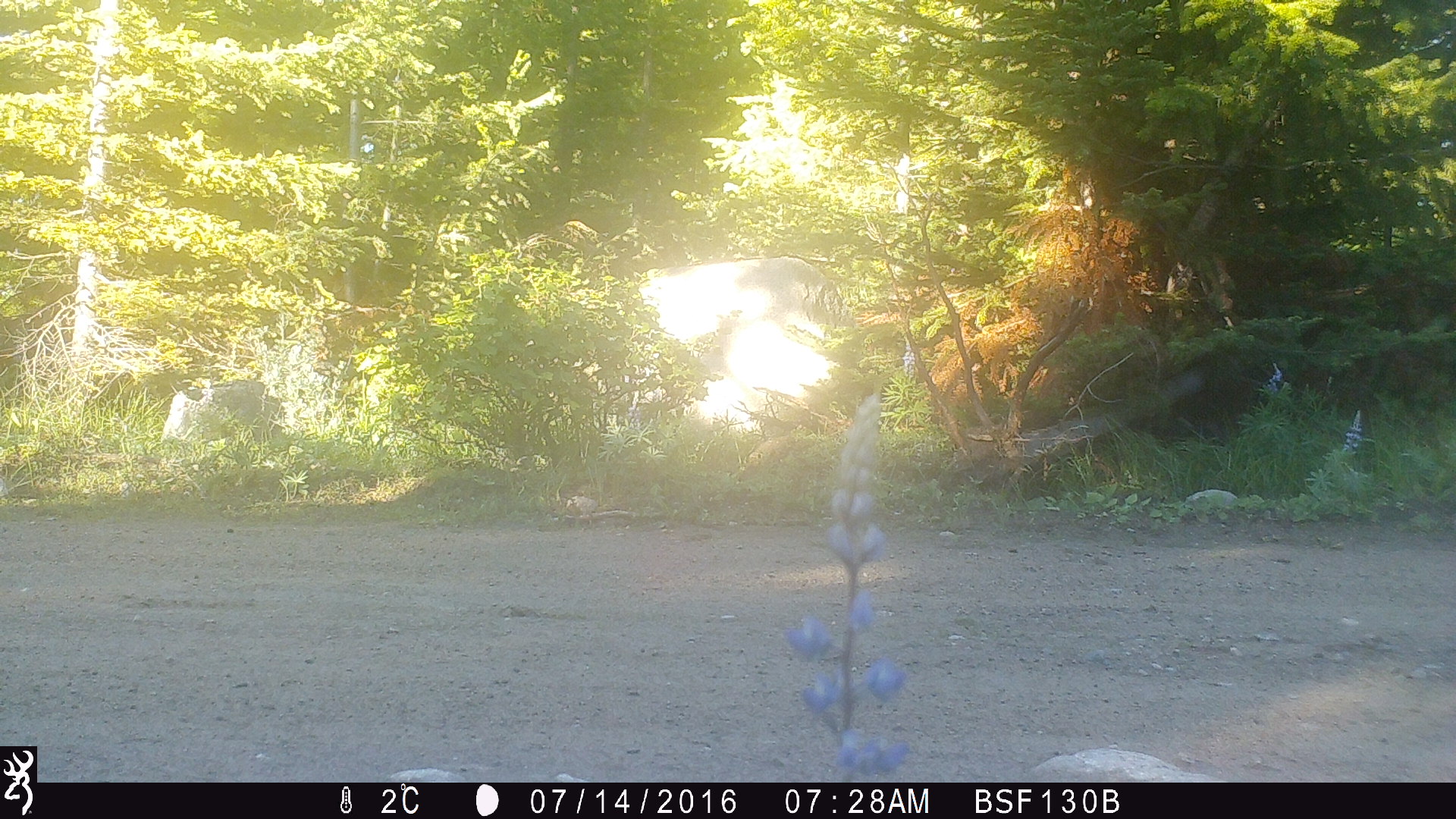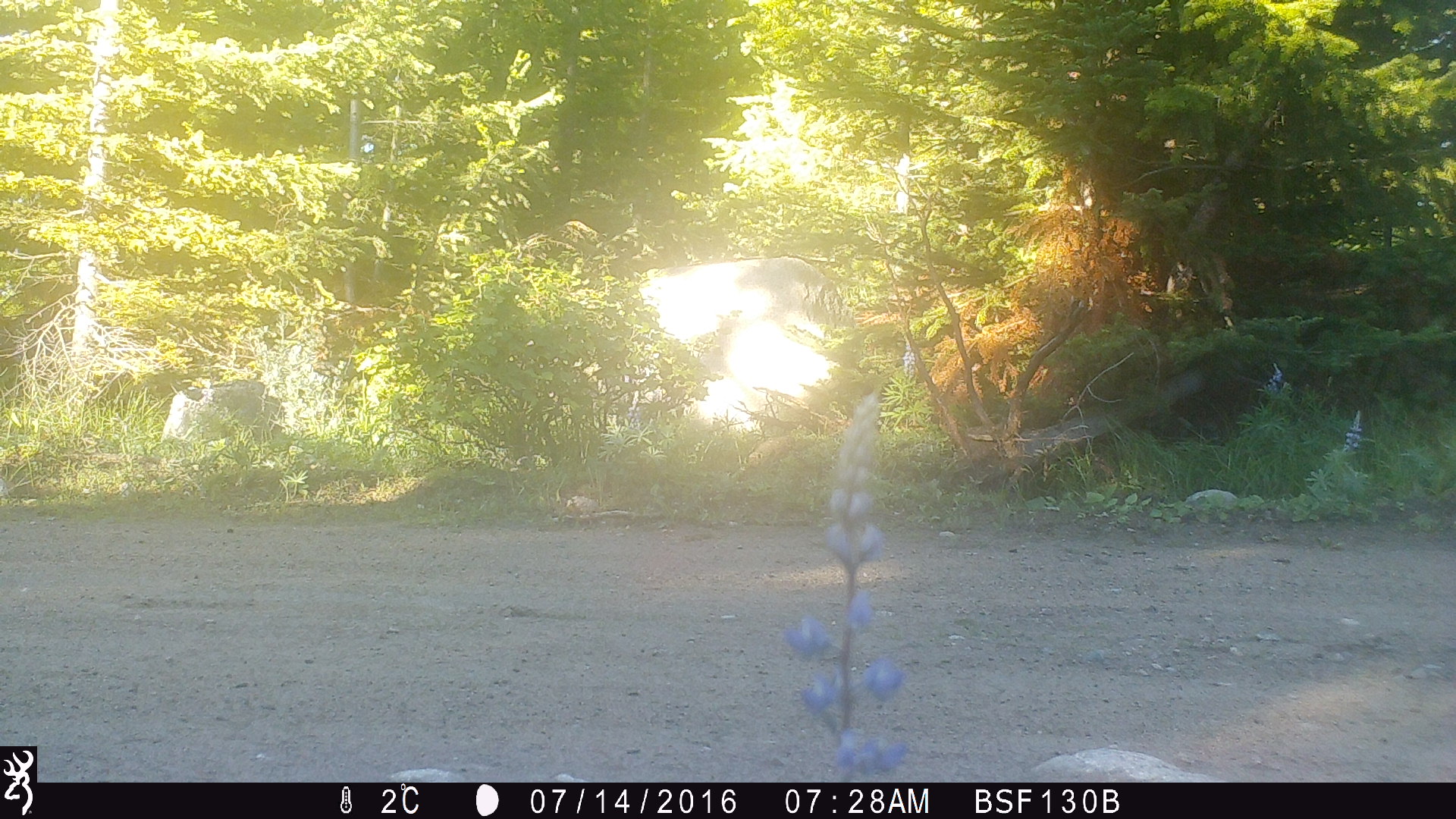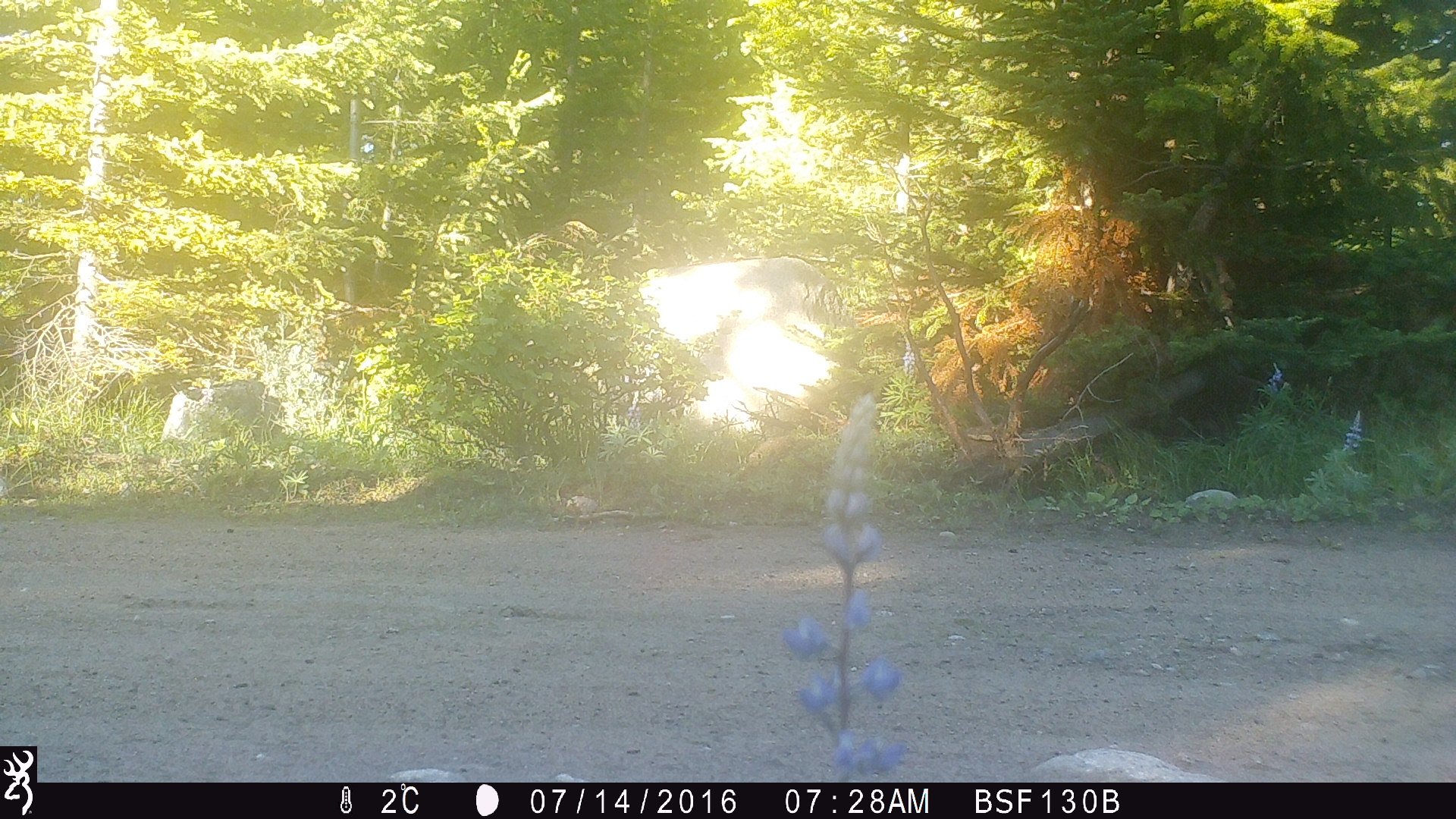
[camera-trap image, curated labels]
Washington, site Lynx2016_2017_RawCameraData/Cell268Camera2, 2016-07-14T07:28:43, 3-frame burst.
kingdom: Animalia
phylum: Chordata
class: Mammalia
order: Carnivora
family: Canidae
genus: Canis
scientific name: Canis latrans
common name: coyote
Canis latrans (coyote). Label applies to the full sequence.